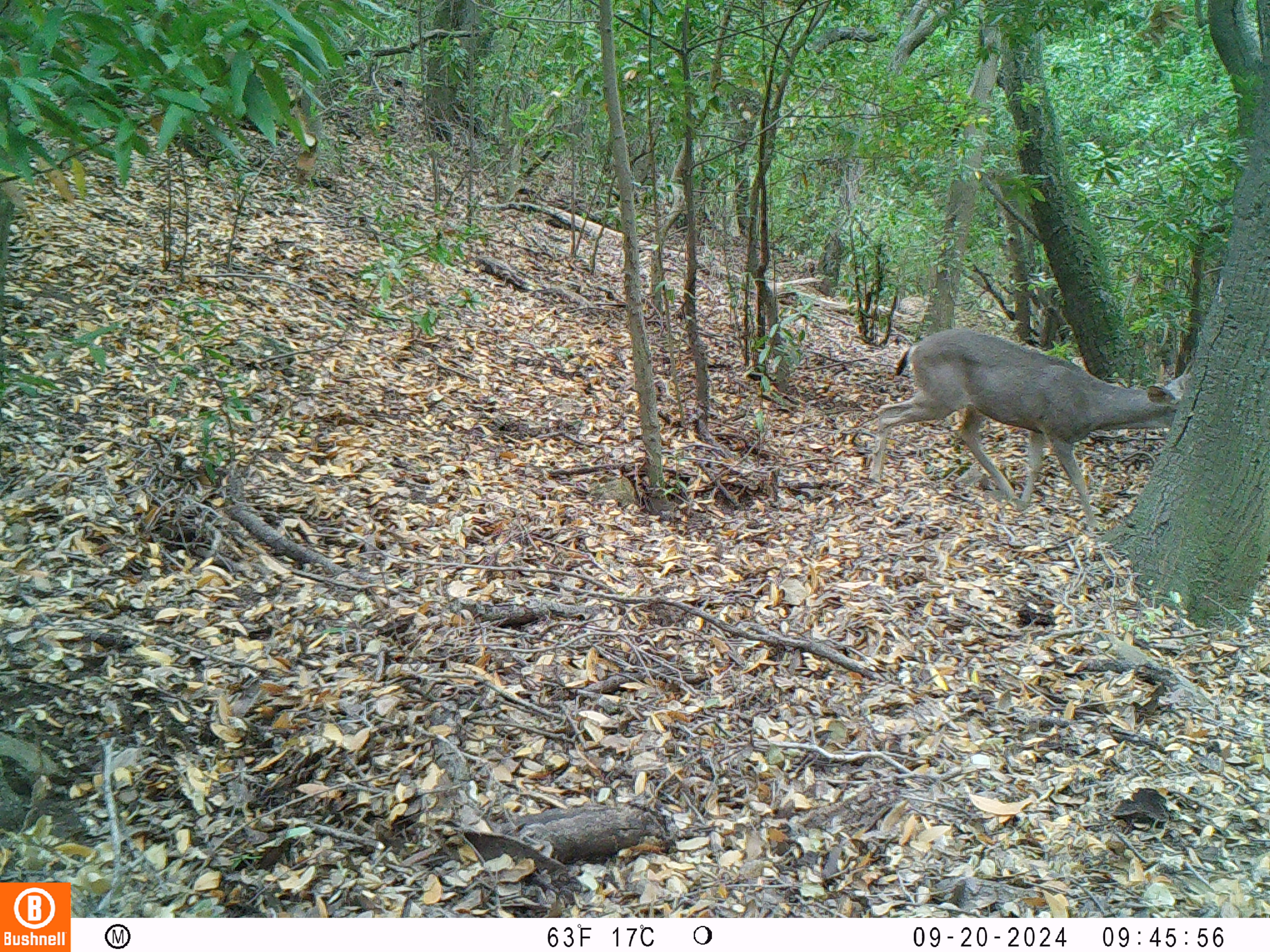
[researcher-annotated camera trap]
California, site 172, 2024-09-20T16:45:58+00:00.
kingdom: Animalia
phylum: Chordata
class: Mammalia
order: Artiodactyla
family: Cervidae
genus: Odocoileus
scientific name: Odocoileus hemionus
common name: mule deer